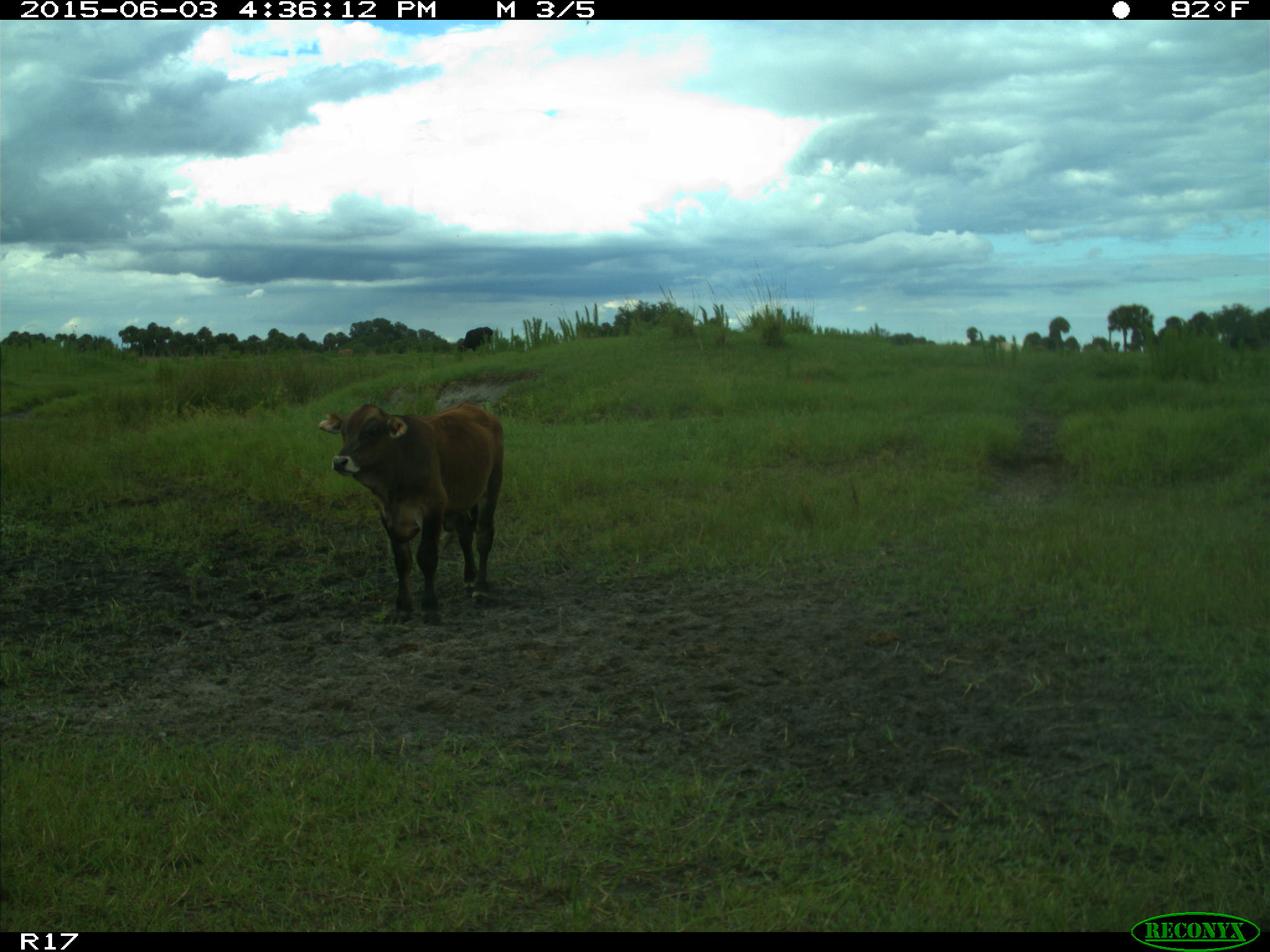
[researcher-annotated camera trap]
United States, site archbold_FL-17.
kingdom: Animalia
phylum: Chordata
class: Mammalia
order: Artiodactyla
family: Bovidae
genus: Bos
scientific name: Bos taurus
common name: domestic cow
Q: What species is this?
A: Bos taurus (domestic cow).